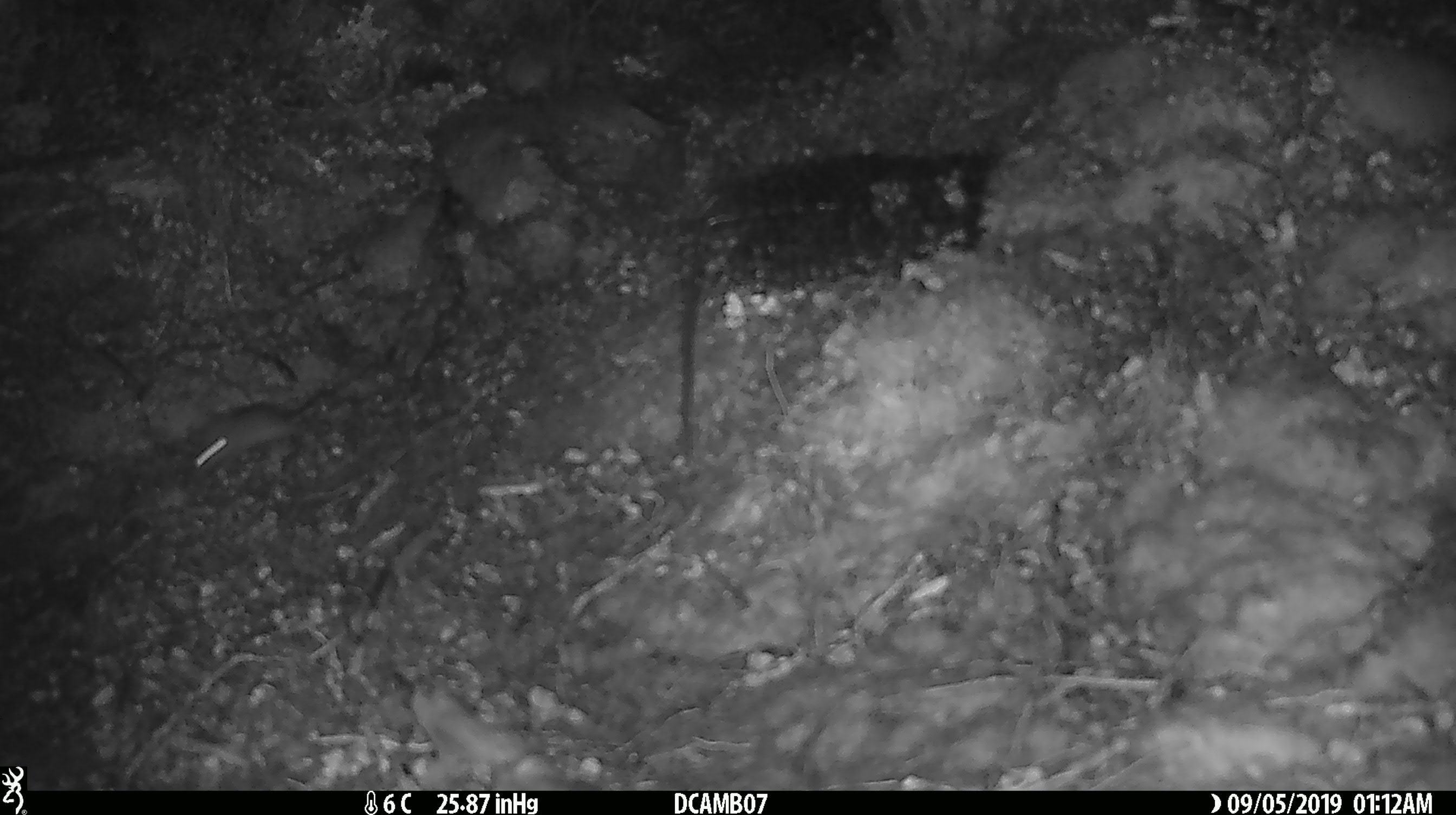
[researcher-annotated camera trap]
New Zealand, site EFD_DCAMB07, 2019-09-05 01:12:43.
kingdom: Animalia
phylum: Chordata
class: Mammalia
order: Rodentia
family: Muridae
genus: Mus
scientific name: Mus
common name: mouse